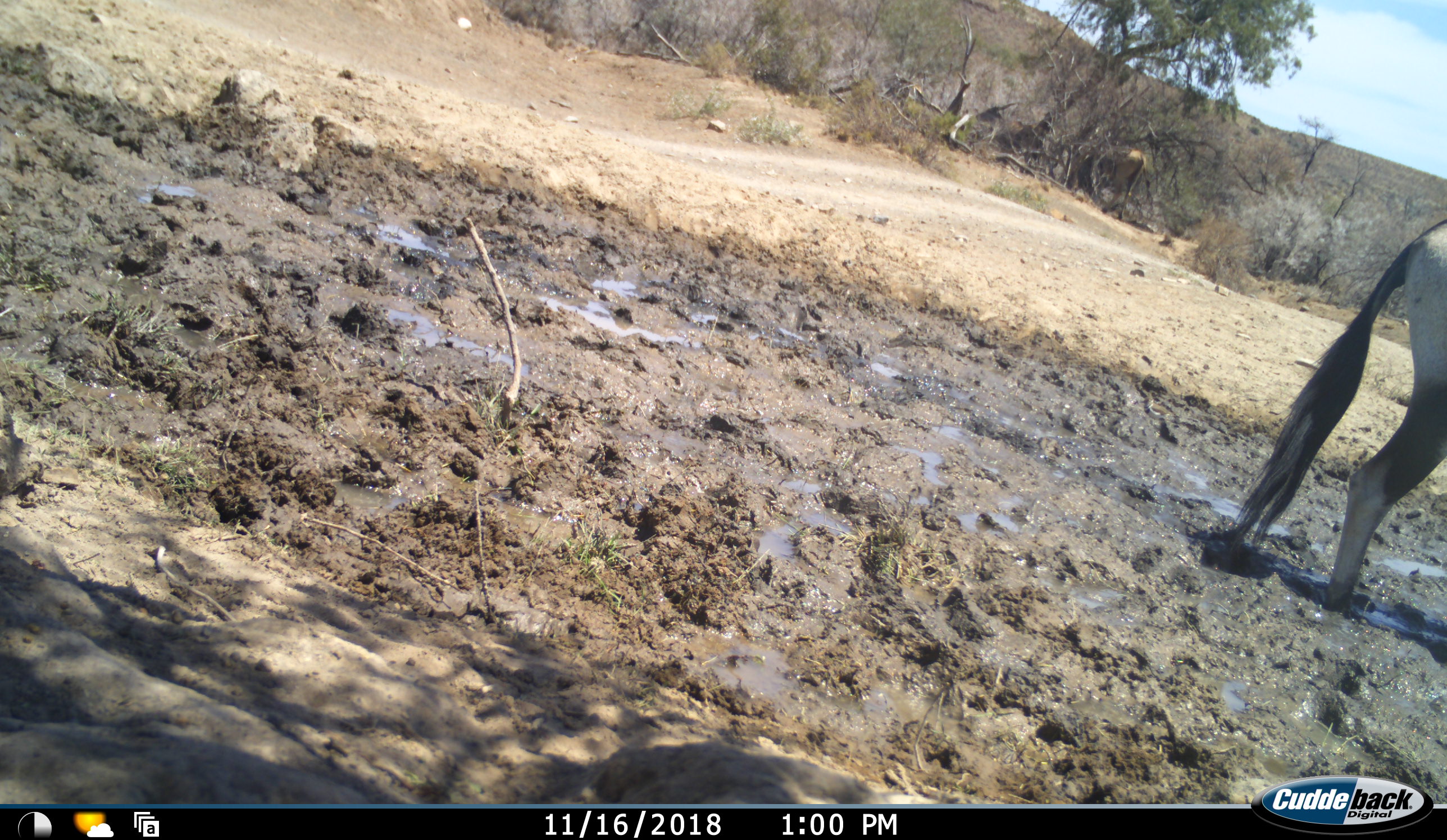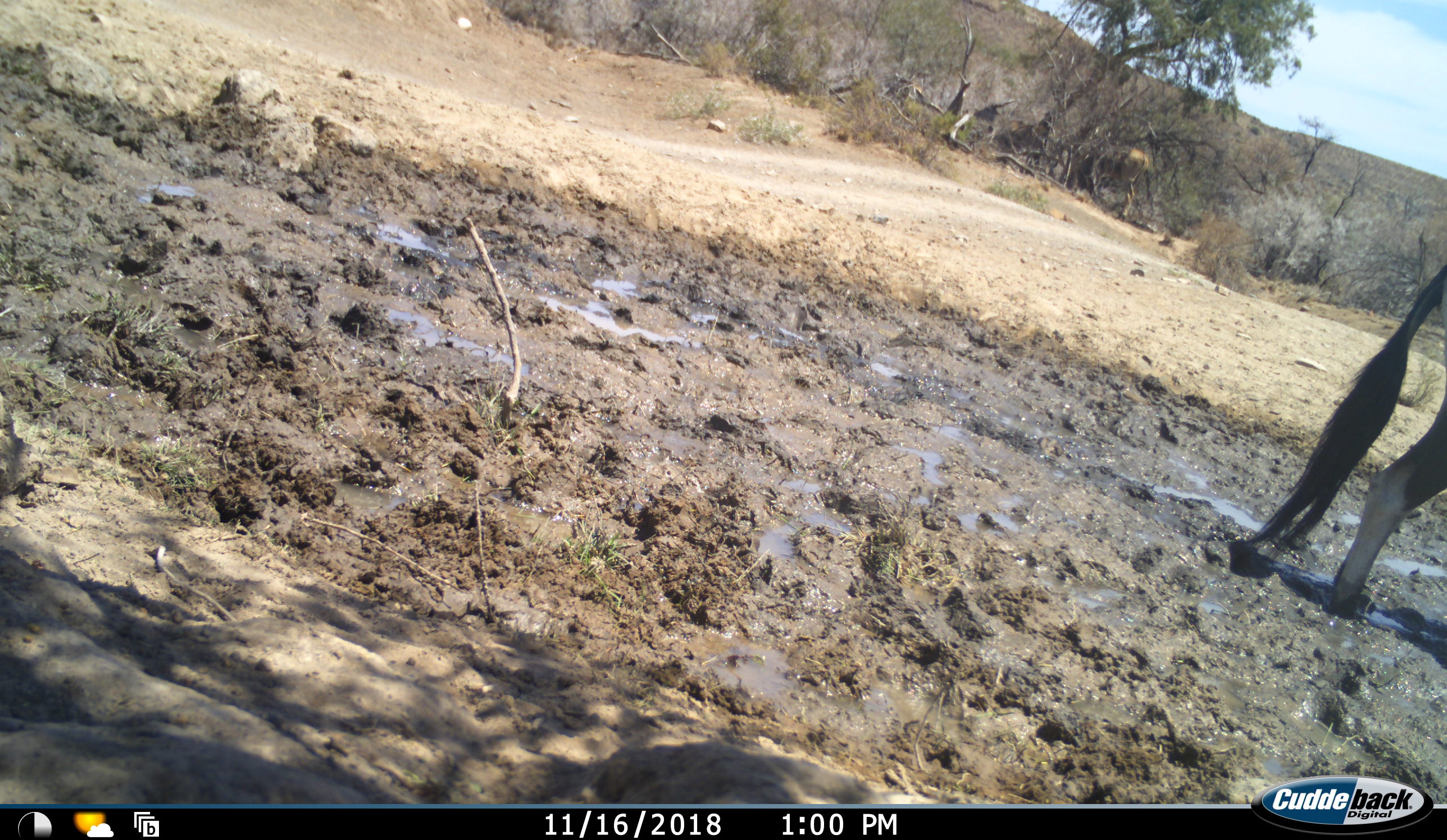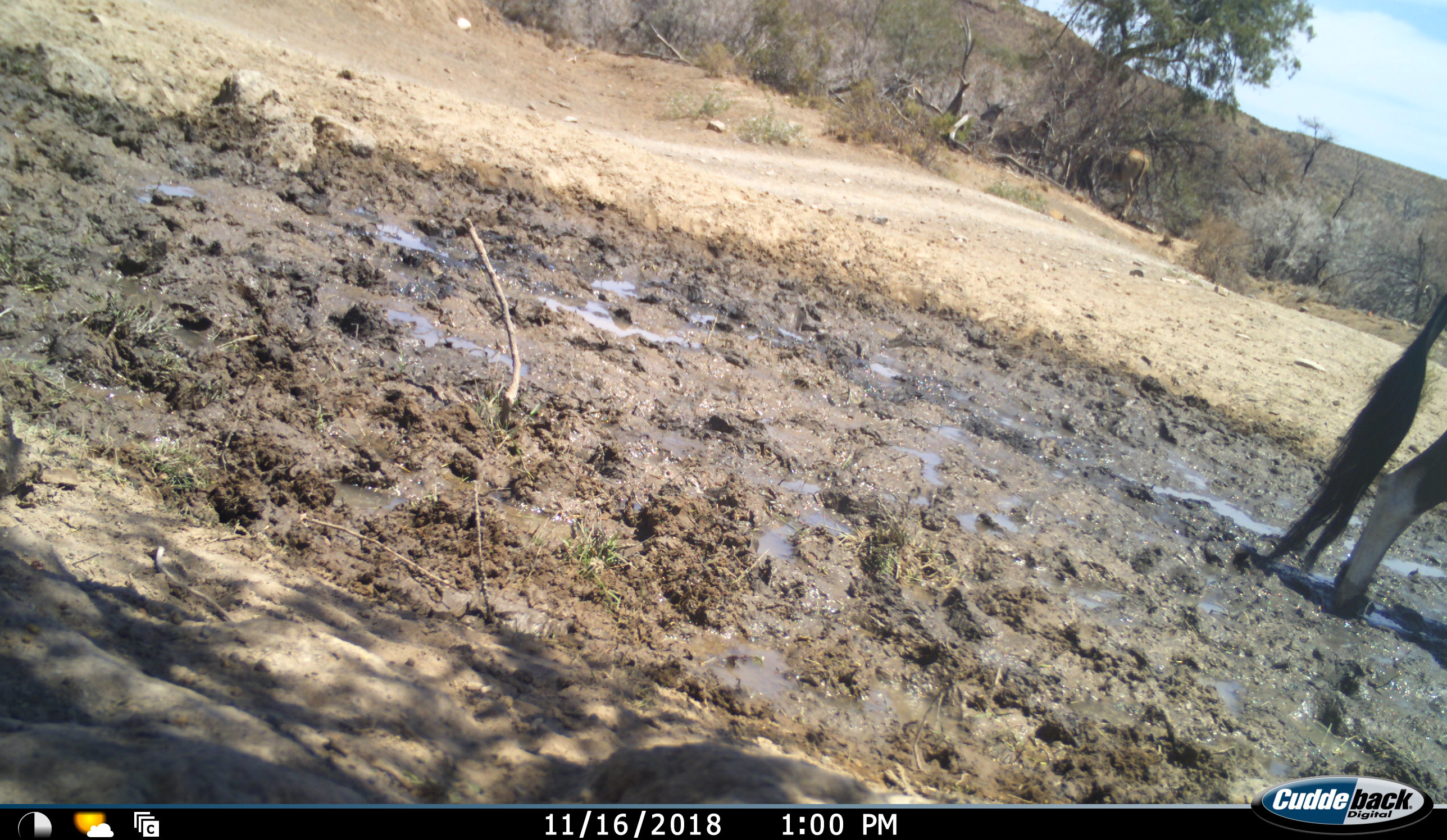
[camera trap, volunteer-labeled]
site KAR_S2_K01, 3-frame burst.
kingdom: Animalia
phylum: Chordata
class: Mammalia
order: Artiodactyla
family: Bovidae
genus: Oryx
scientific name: Oryx gazella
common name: gemsbok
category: oryx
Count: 1.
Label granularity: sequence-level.